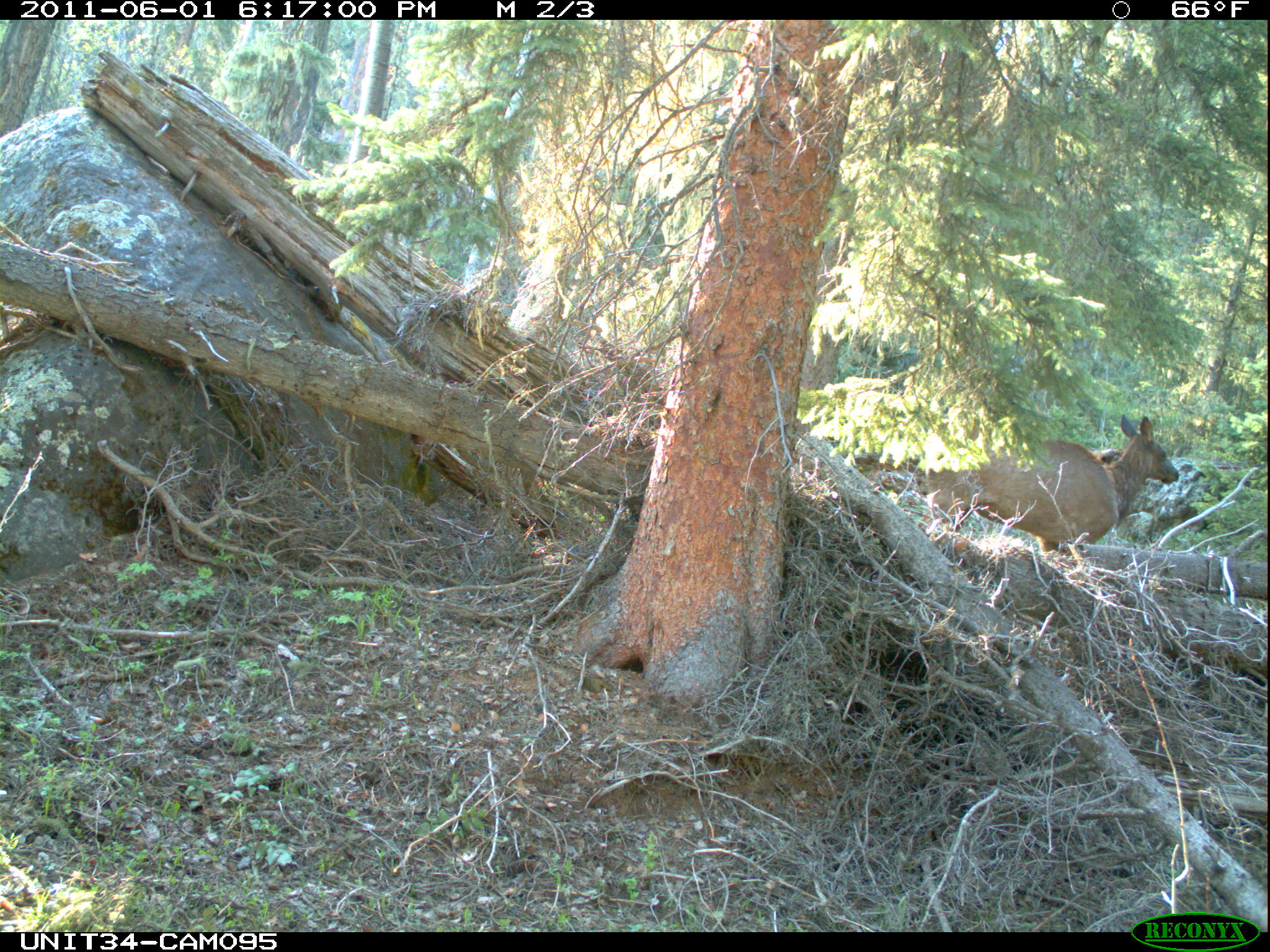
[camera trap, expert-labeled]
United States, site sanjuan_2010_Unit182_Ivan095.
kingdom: Animalia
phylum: Chordata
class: Mammalia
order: Artiodactyla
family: Cervidae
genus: Cervus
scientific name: Cervus elaphus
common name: red deer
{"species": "Cervus elaphus (red deer)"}